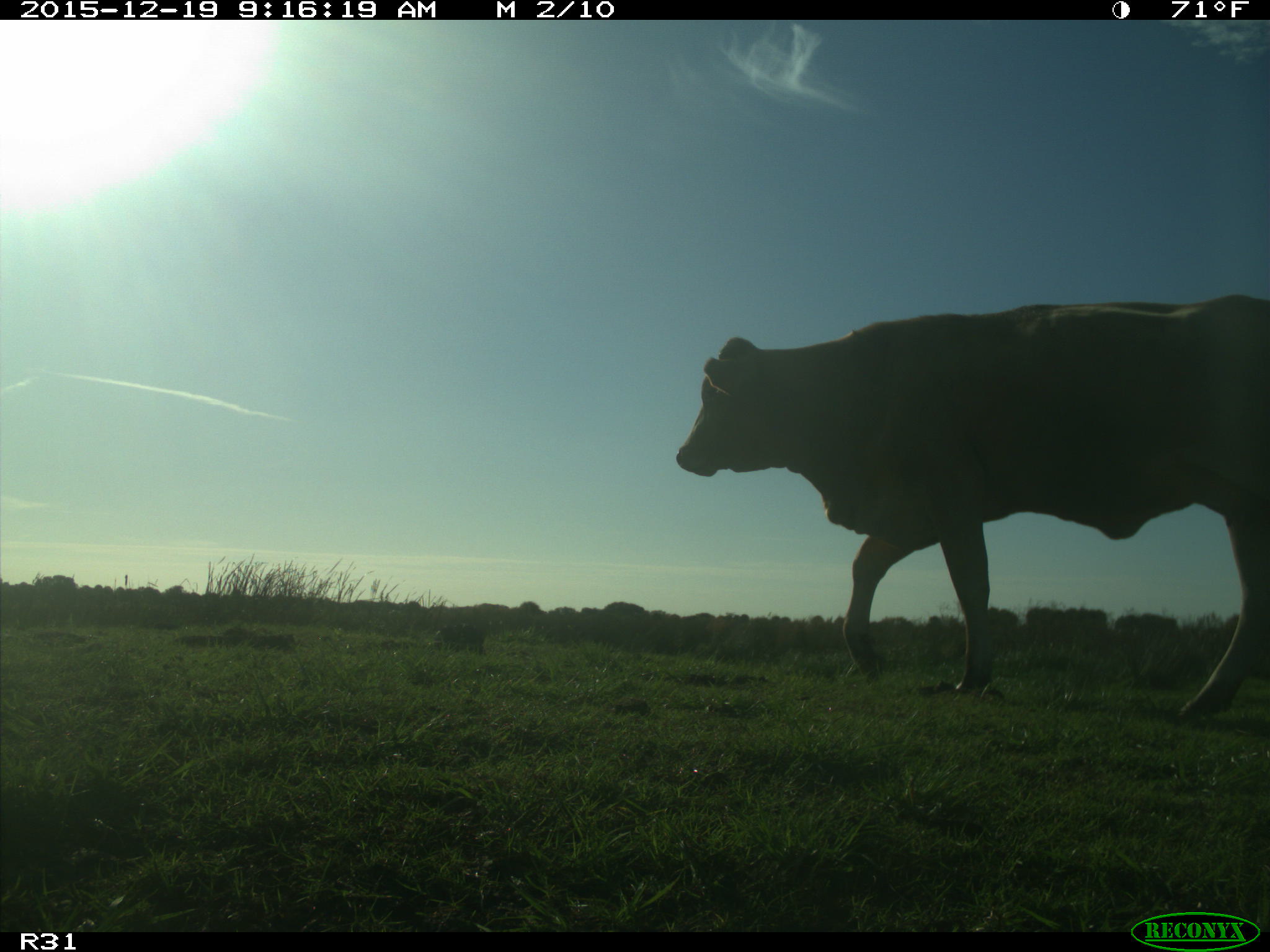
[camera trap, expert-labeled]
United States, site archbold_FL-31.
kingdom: Animalia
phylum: Chordata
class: Mammalia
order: Artiodactyla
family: Bovidae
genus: Bos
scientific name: Bos taurus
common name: domestic cow